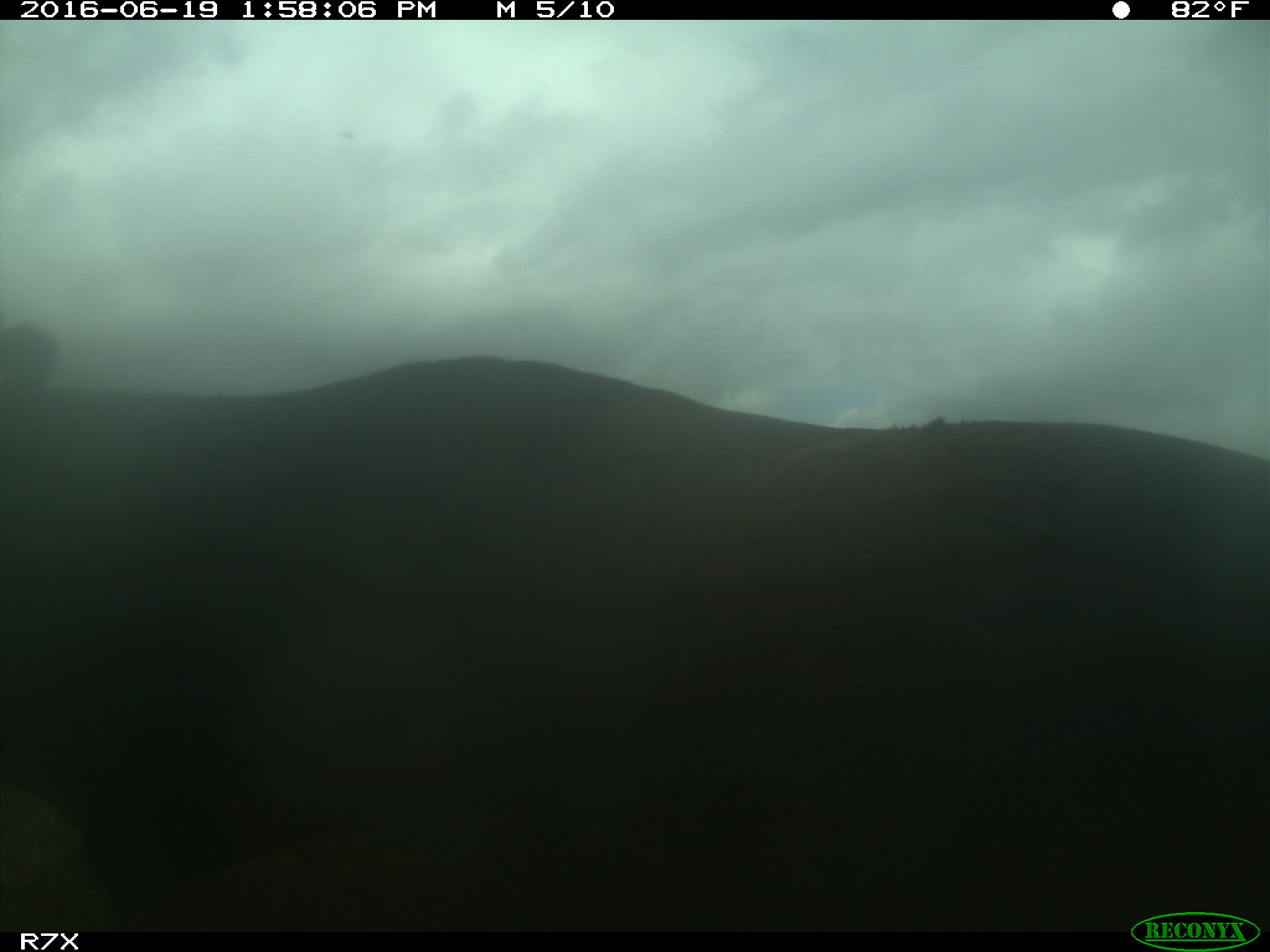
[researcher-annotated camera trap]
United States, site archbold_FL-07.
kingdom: Animalia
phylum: Chordata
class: Mammalia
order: Artiodactyla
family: Bovidae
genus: Bos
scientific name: Bos taurus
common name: domestic cow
Bos taurus (domestic cow).